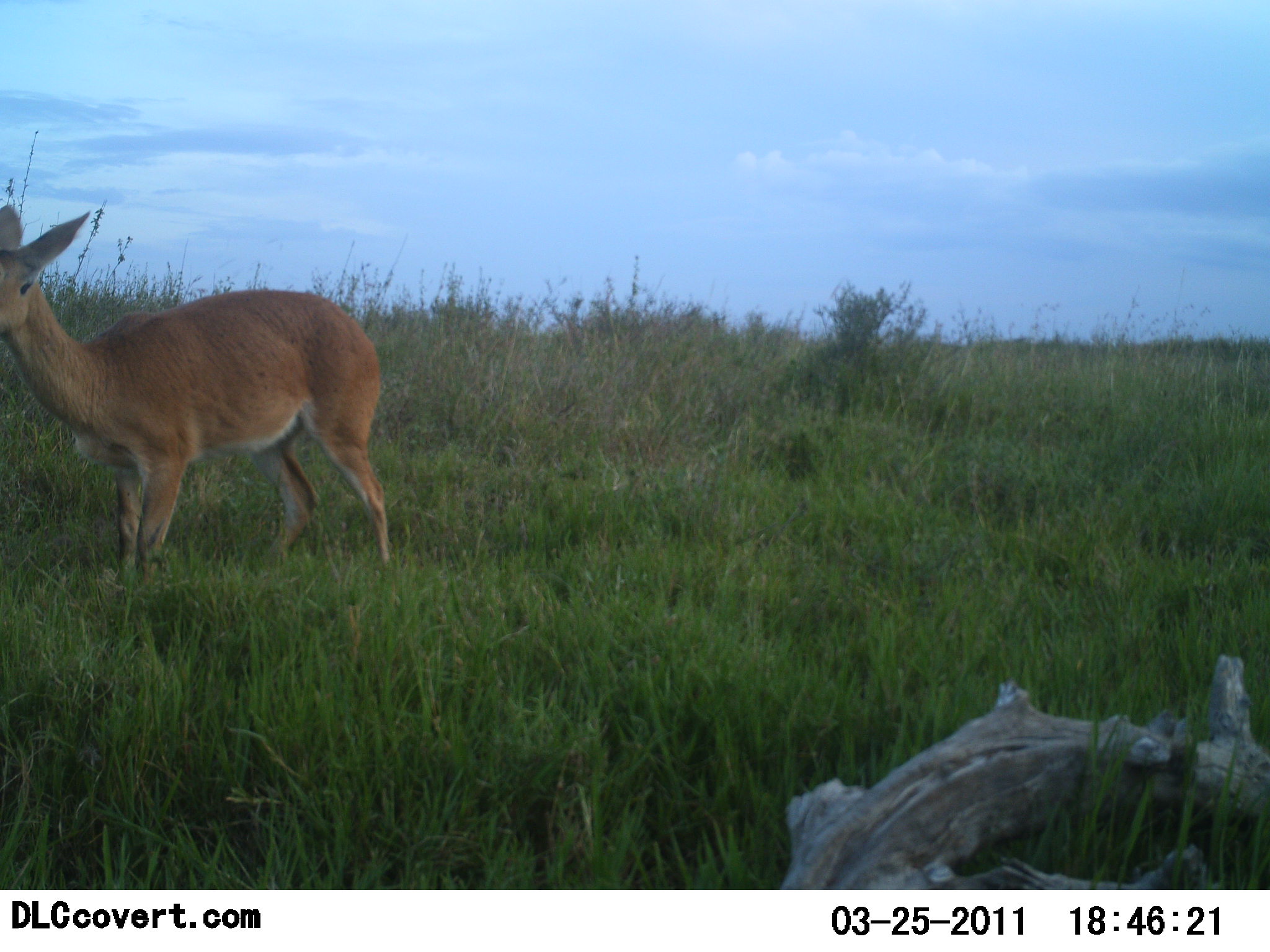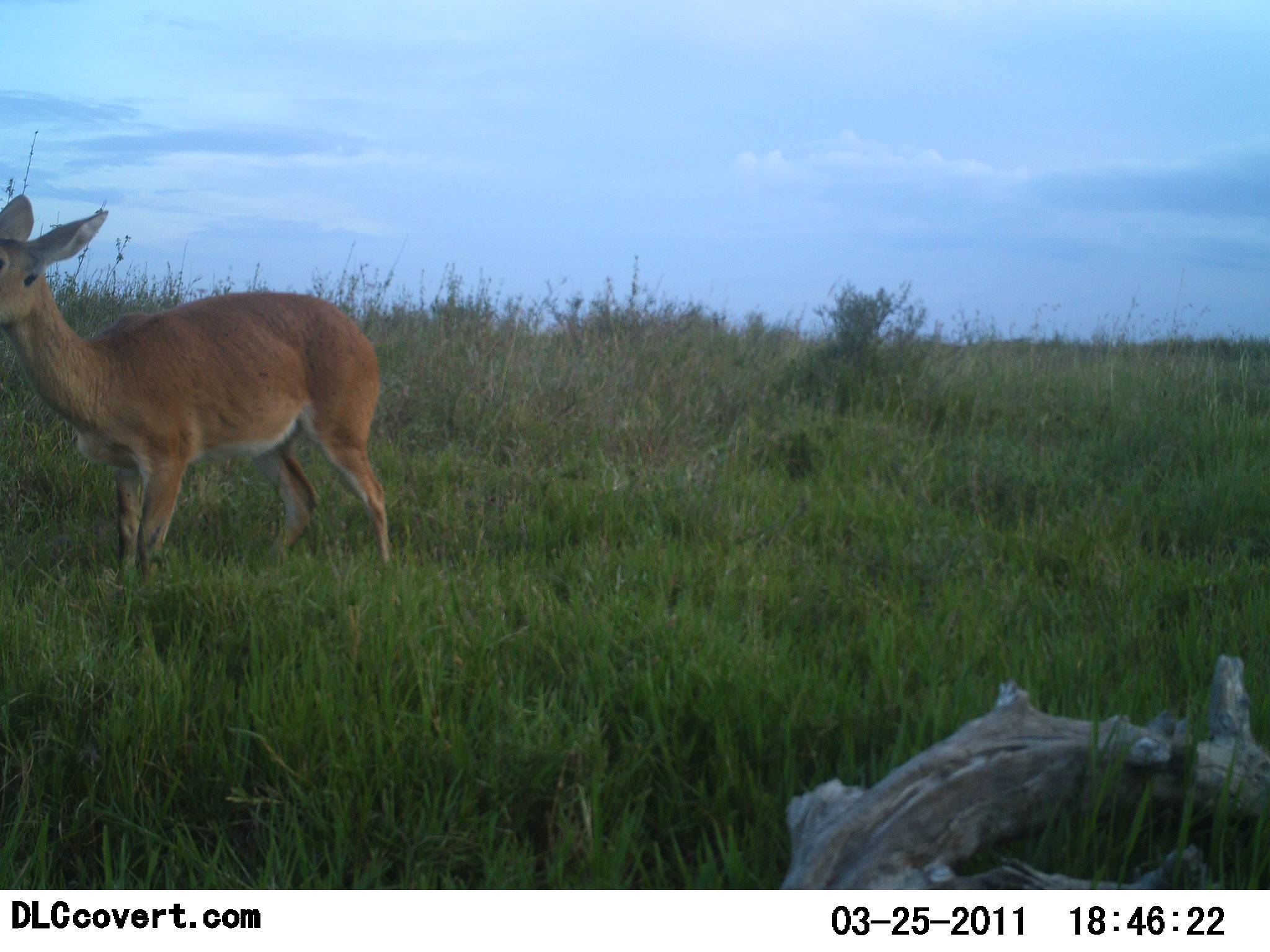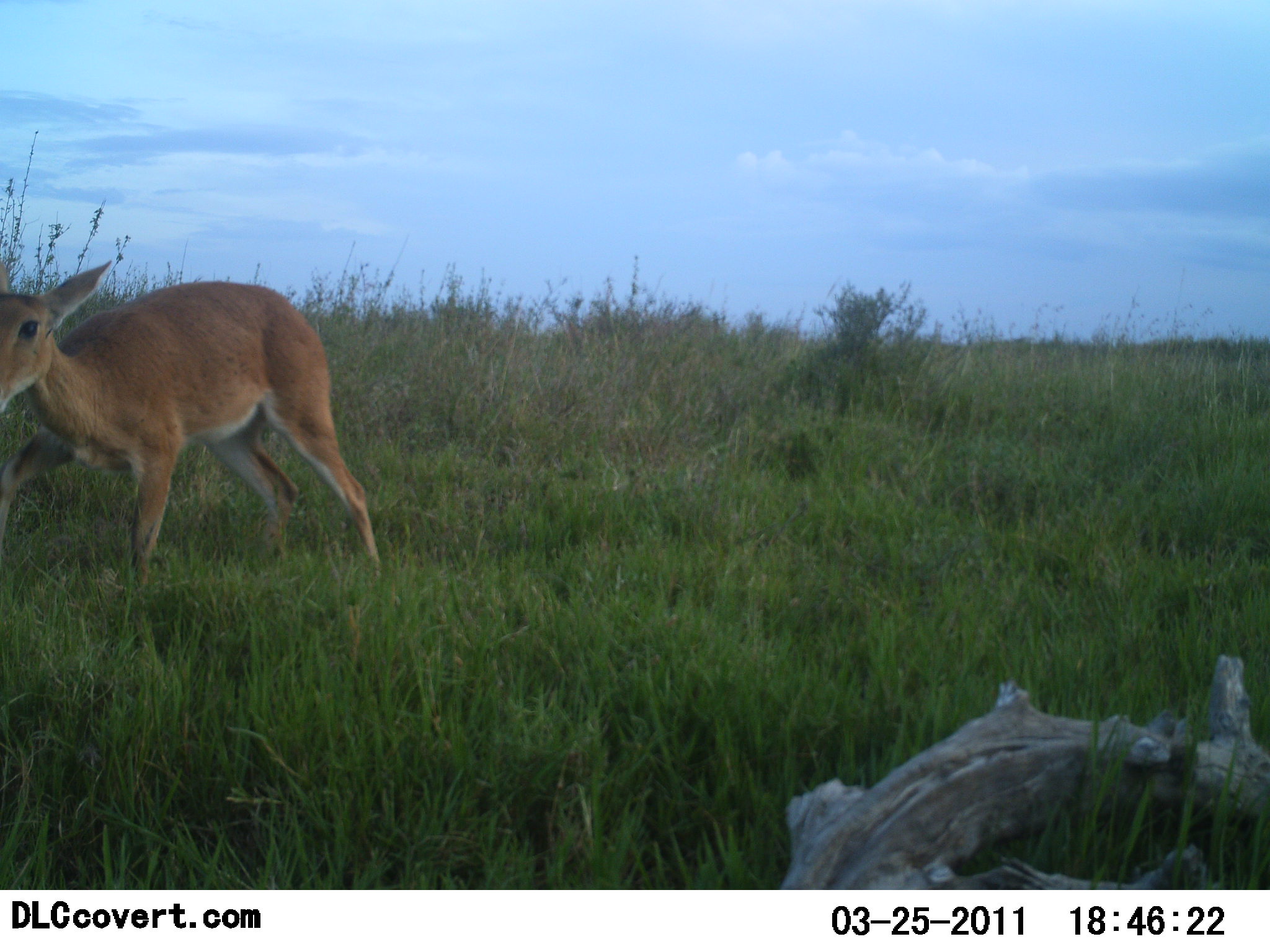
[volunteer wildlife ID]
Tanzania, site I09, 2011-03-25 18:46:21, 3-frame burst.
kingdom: Animalia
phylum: Chordata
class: Mammalia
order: Artiodactyla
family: Bovidae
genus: Redunca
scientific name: Redunca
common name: reedbuck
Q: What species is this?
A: Reedbuck (Redunca).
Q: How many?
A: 1.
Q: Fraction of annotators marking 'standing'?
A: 33%.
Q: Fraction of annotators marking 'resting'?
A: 0%.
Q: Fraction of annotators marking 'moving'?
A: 67%.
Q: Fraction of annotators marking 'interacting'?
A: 0%.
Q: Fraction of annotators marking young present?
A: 0%.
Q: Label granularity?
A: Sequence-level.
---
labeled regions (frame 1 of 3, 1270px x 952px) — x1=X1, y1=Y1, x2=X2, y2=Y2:
animal: x1=0, y1=203, x2=385, y2=496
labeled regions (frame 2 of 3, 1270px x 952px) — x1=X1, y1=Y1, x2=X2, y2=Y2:
animal: x1=0, y1=194, x2=393, y2=573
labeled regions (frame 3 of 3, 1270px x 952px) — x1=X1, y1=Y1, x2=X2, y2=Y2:
animal: x1=0, y1=260, x2=381, y2=574